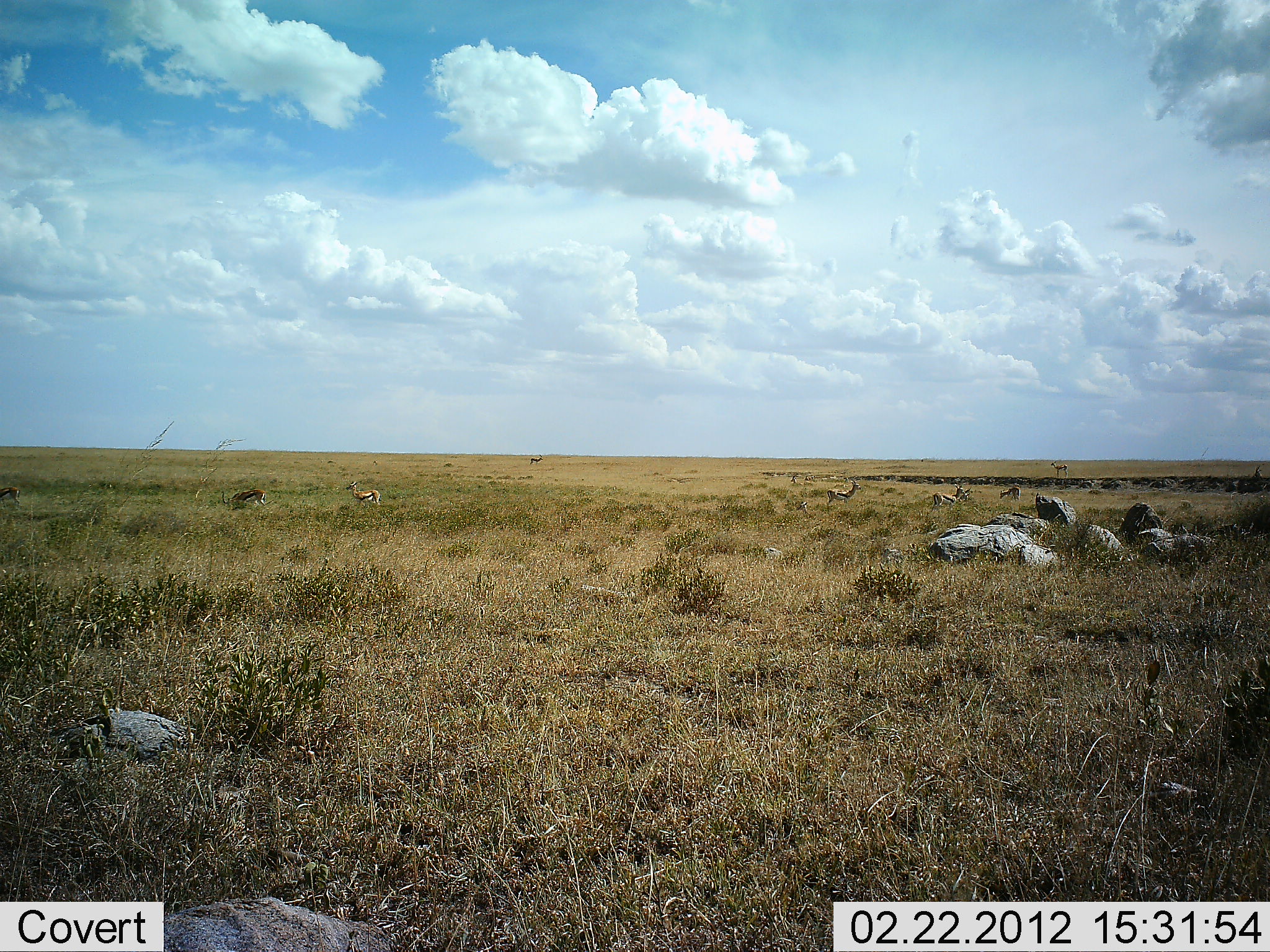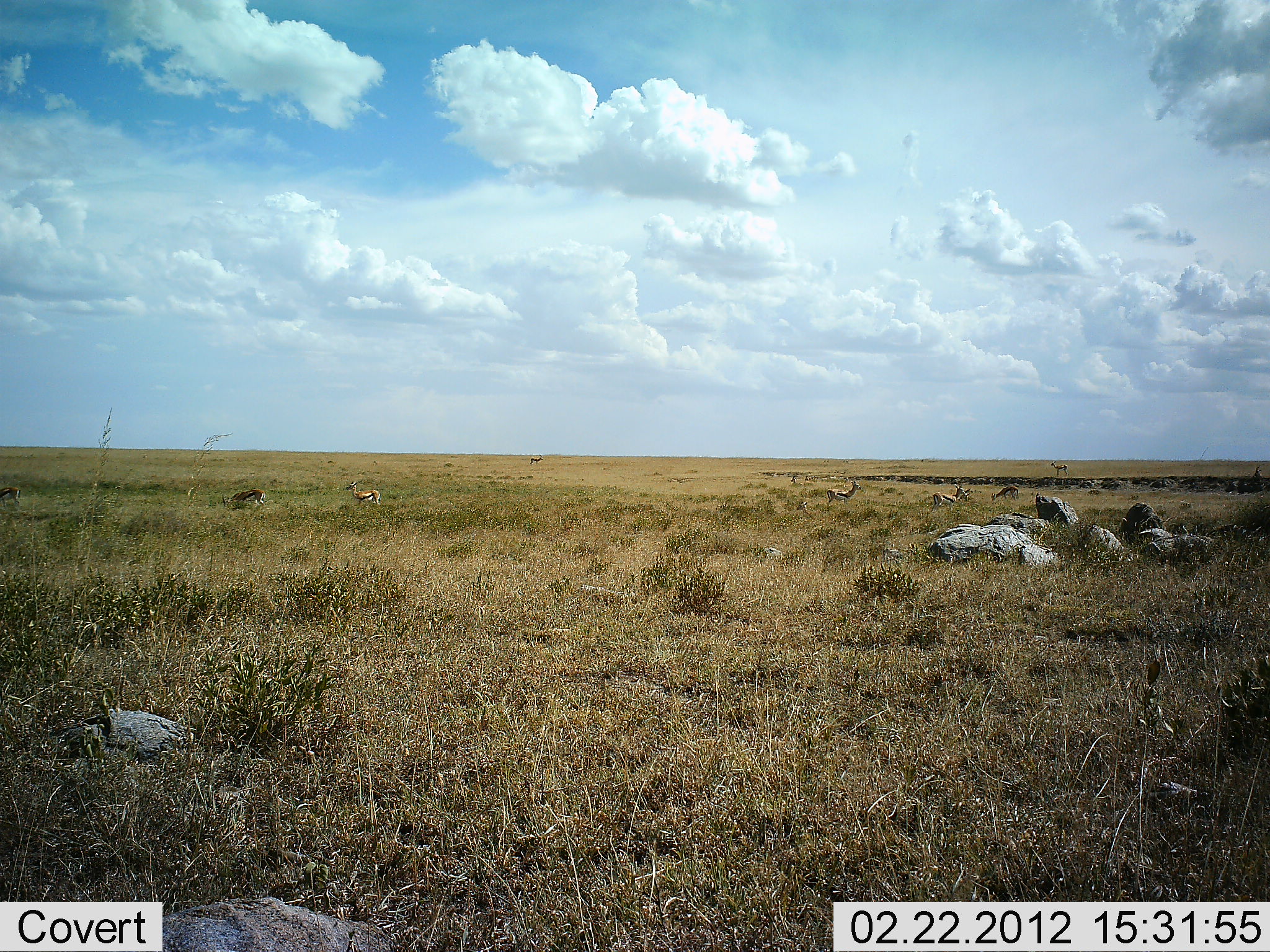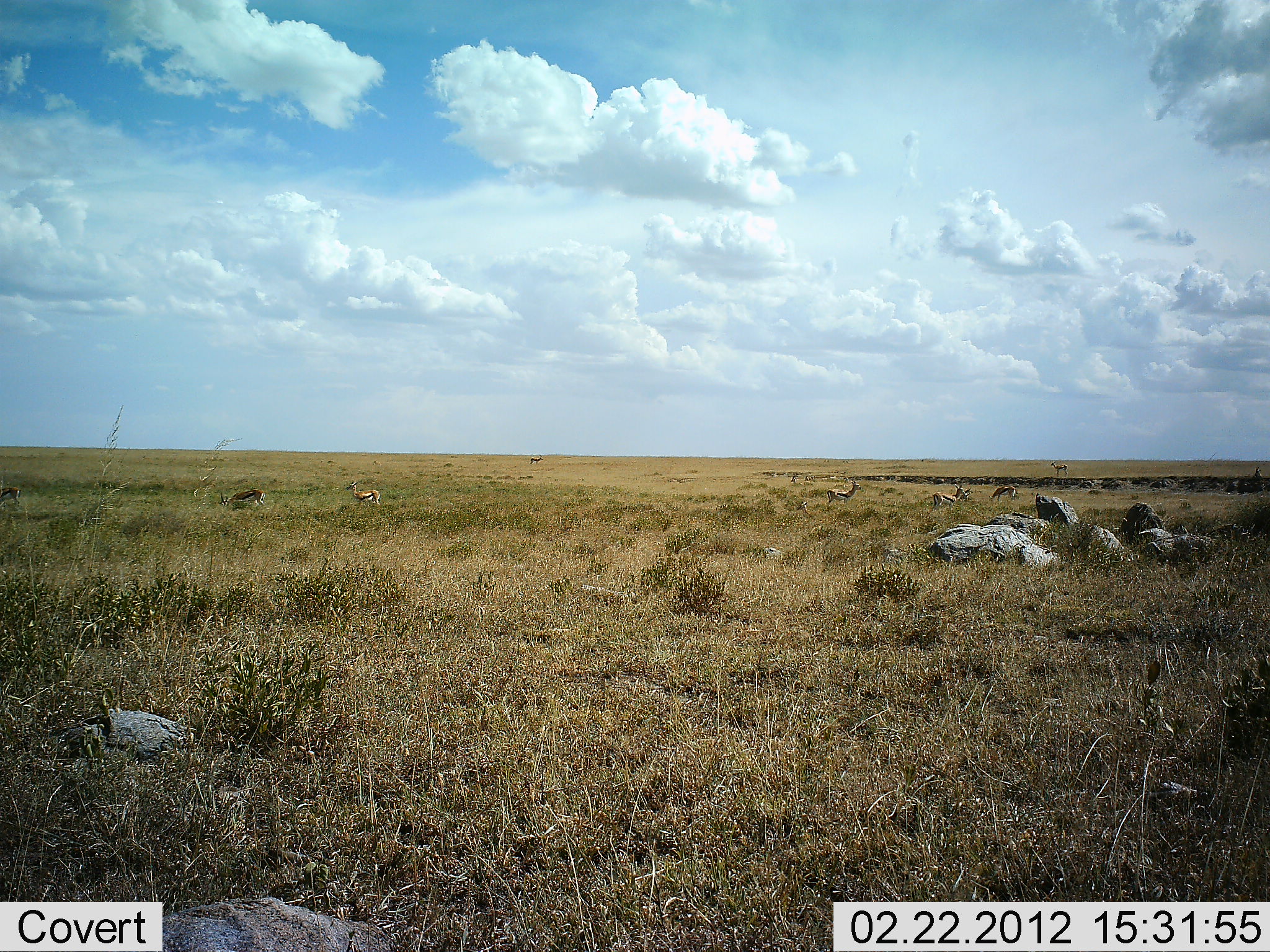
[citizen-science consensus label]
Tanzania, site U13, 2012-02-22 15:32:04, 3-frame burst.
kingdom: Animalia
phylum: Chordata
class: Mammalia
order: Artiodactyla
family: Bovidae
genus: Eudorcas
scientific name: Eudorcas thomsonii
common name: thomson's gazelle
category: gazellethomsons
Gazellethomsons (thomson's gazelle) (Eudorcas thomsonii), count 8. Behavior (volunteer vote fractions): standing 75%, resting 0%, moving 45%, interacting 0%. Young present (vote fraction): 0%. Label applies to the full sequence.